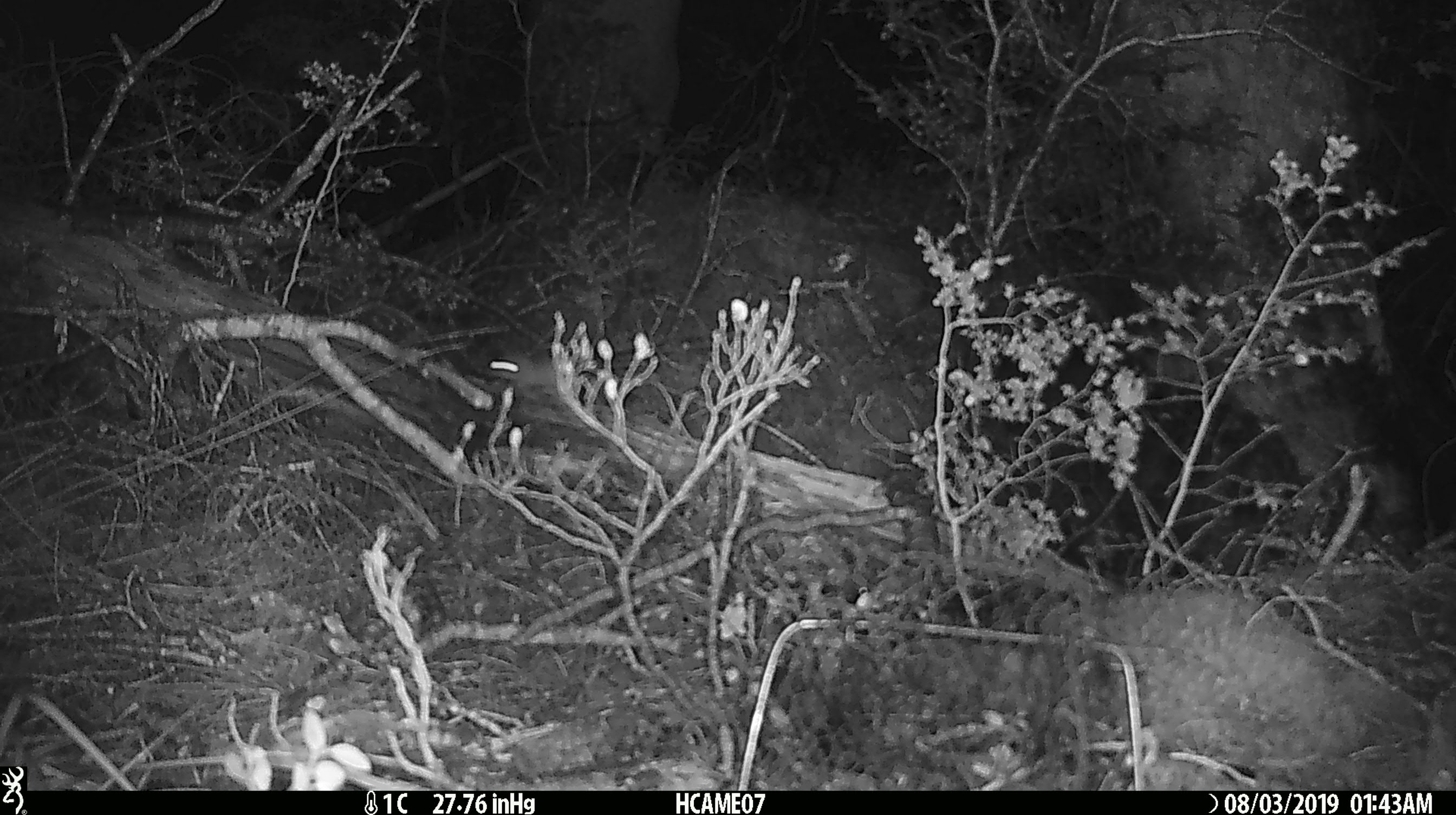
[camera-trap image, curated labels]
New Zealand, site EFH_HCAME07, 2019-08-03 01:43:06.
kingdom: Animalia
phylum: Chordata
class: Mammalia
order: Rodentia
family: Muridae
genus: Mus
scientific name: Mus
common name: mouse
Mouse (Mus).